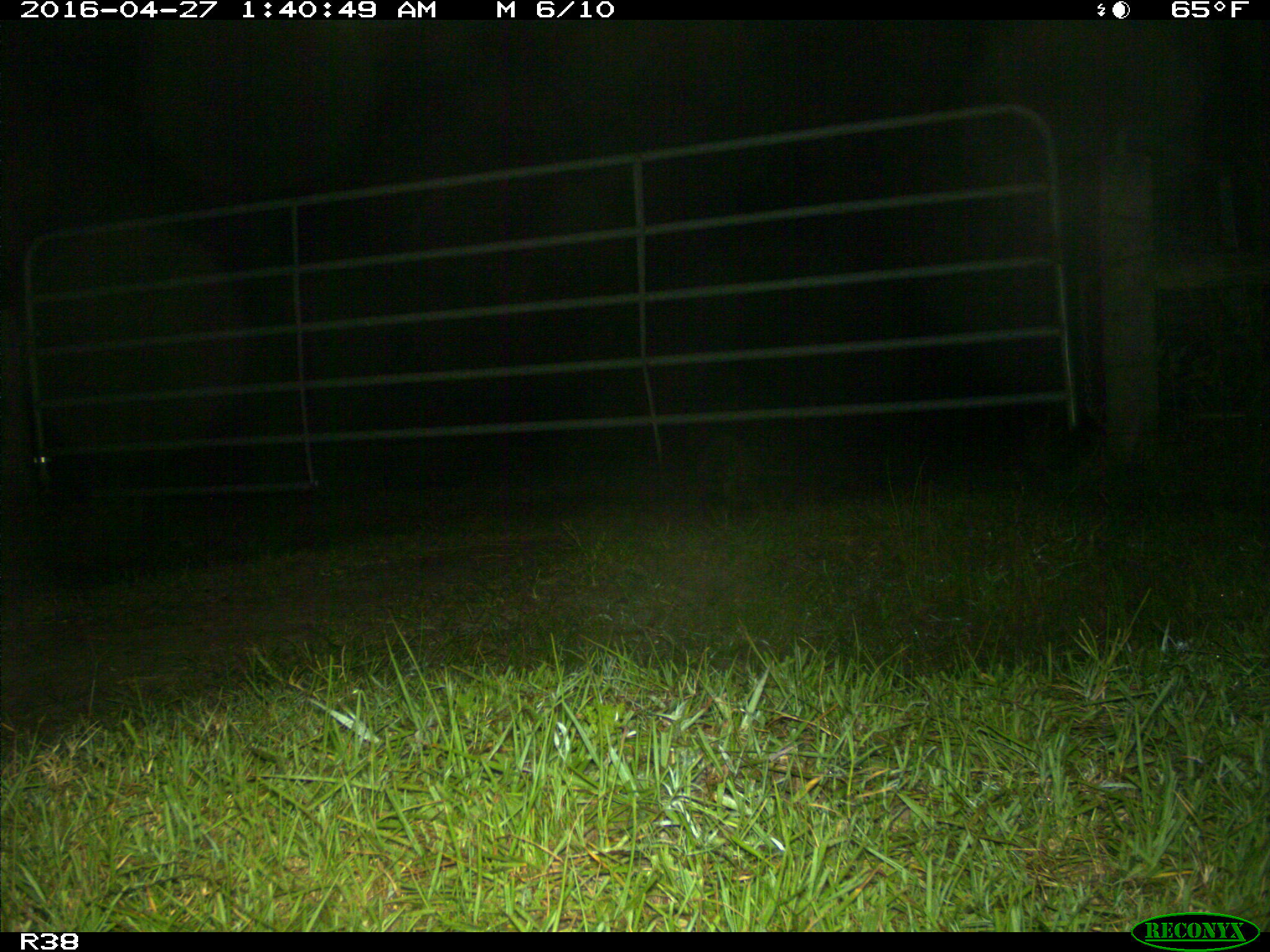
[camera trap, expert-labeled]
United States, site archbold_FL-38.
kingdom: Animalia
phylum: Chordata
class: Mammalia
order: Carnivora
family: Procyonidae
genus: Procyon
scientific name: Procyon lotor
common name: common raccoon